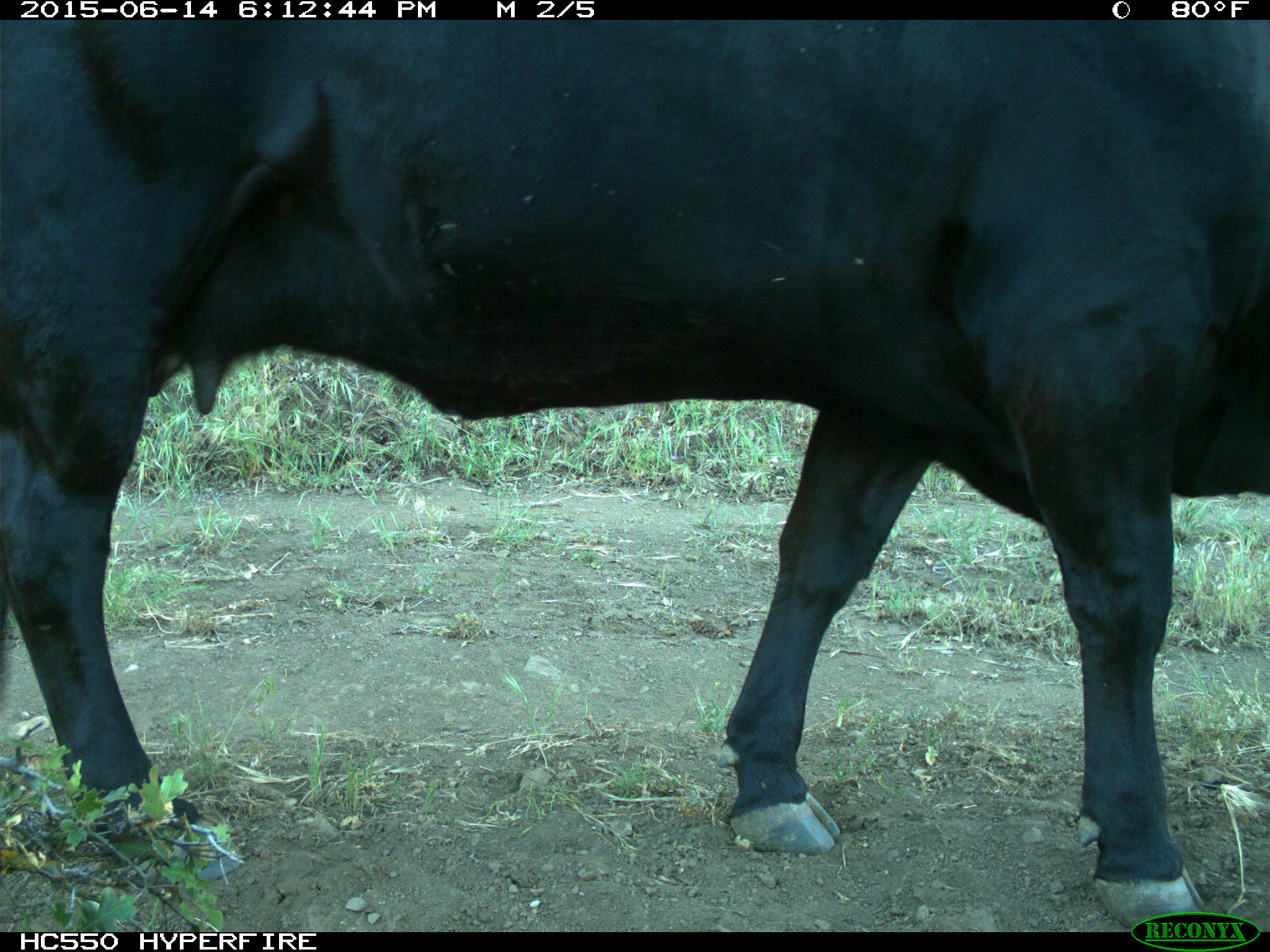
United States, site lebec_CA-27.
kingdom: Animalia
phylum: Chordata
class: Mammalia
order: Artiodactyla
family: Bovidae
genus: Bos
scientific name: Bos taurus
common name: domestic cow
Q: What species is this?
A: Bos taurus (domestic cow).